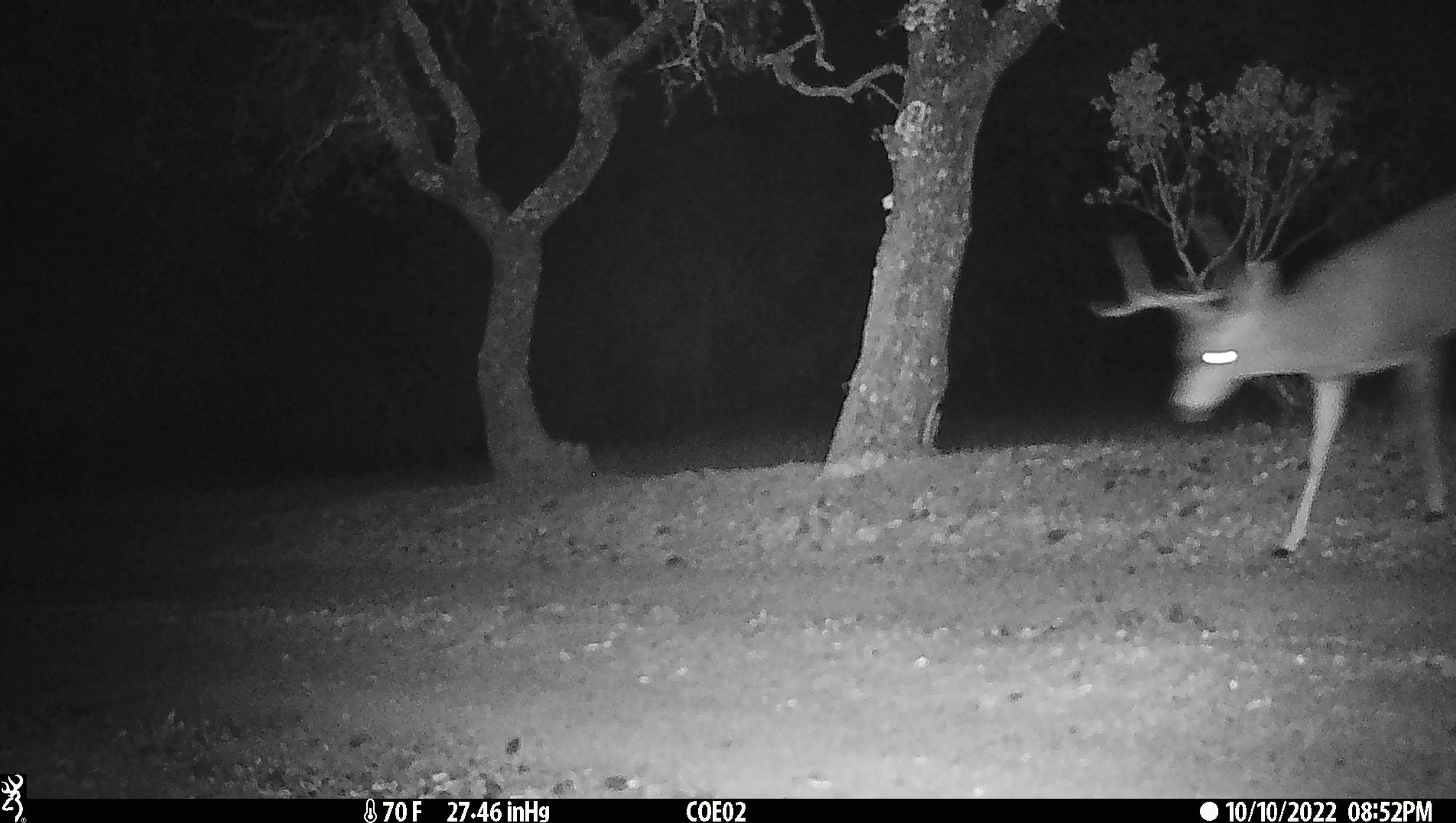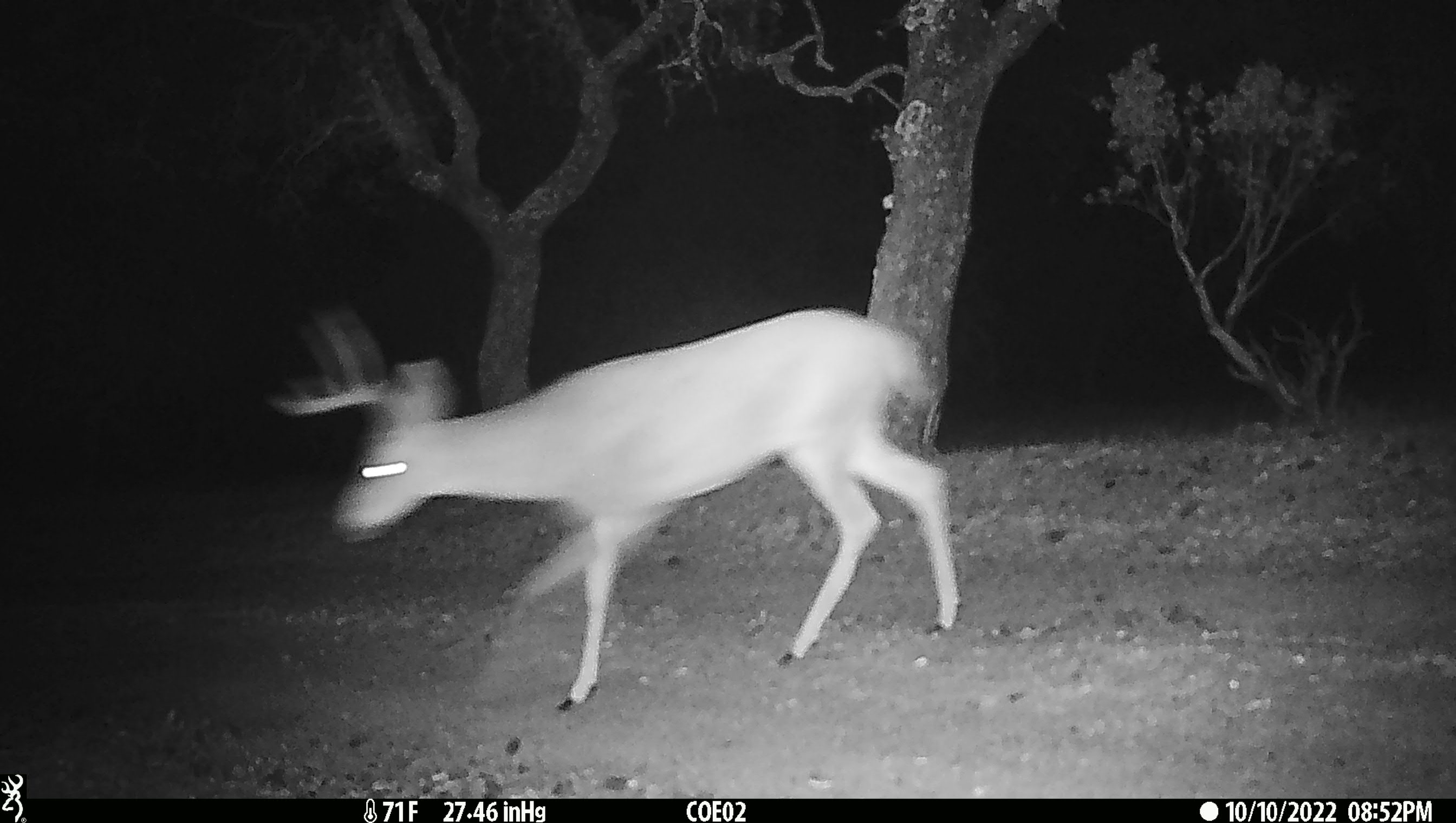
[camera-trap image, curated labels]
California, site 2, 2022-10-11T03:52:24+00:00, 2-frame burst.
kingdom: Animalia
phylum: Chordata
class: Mammalia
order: Artiodactyla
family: Cervidae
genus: Odocoileus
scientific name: Odocoileus hemionus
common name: mule deer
Mule deer (Odocoileus hemionus).